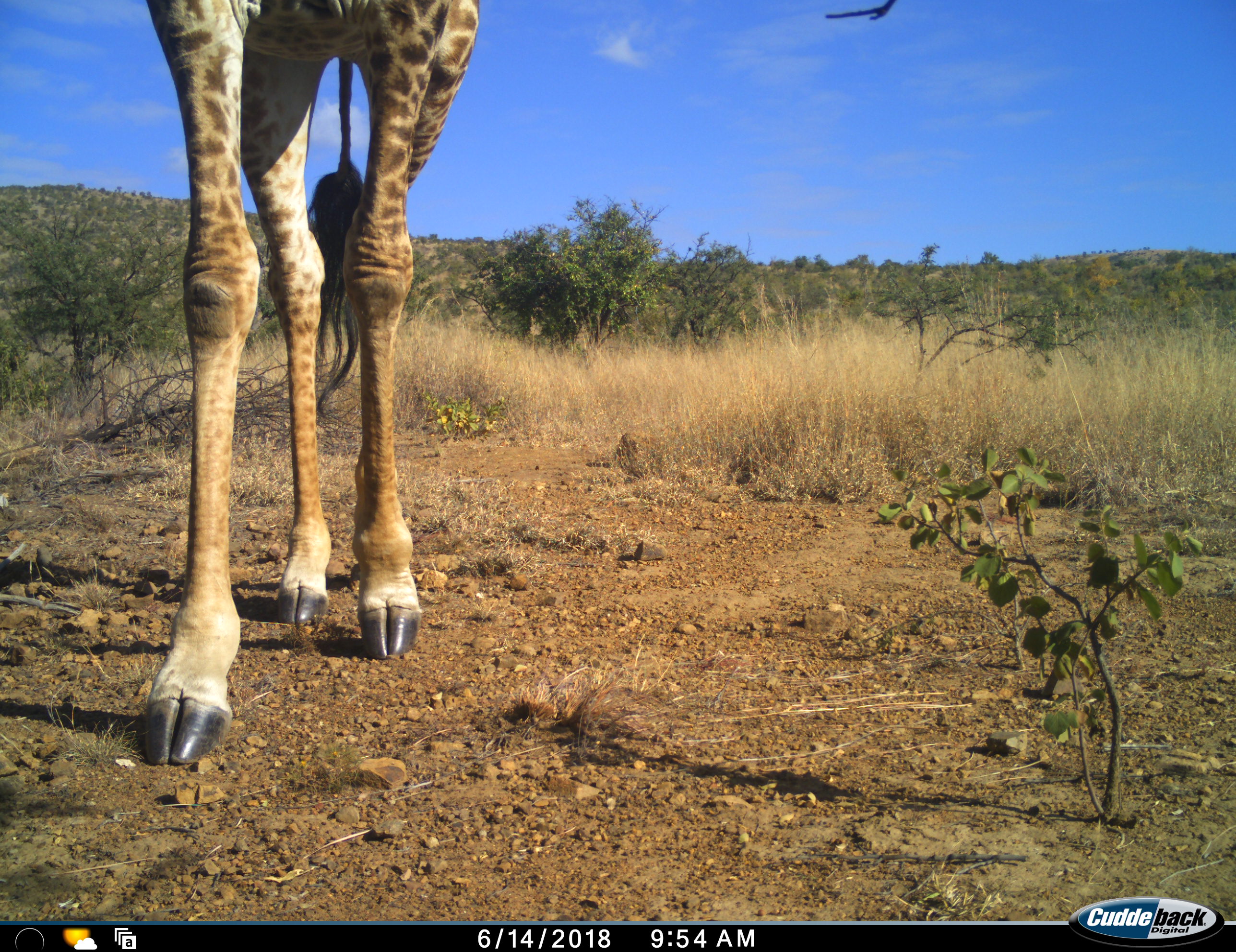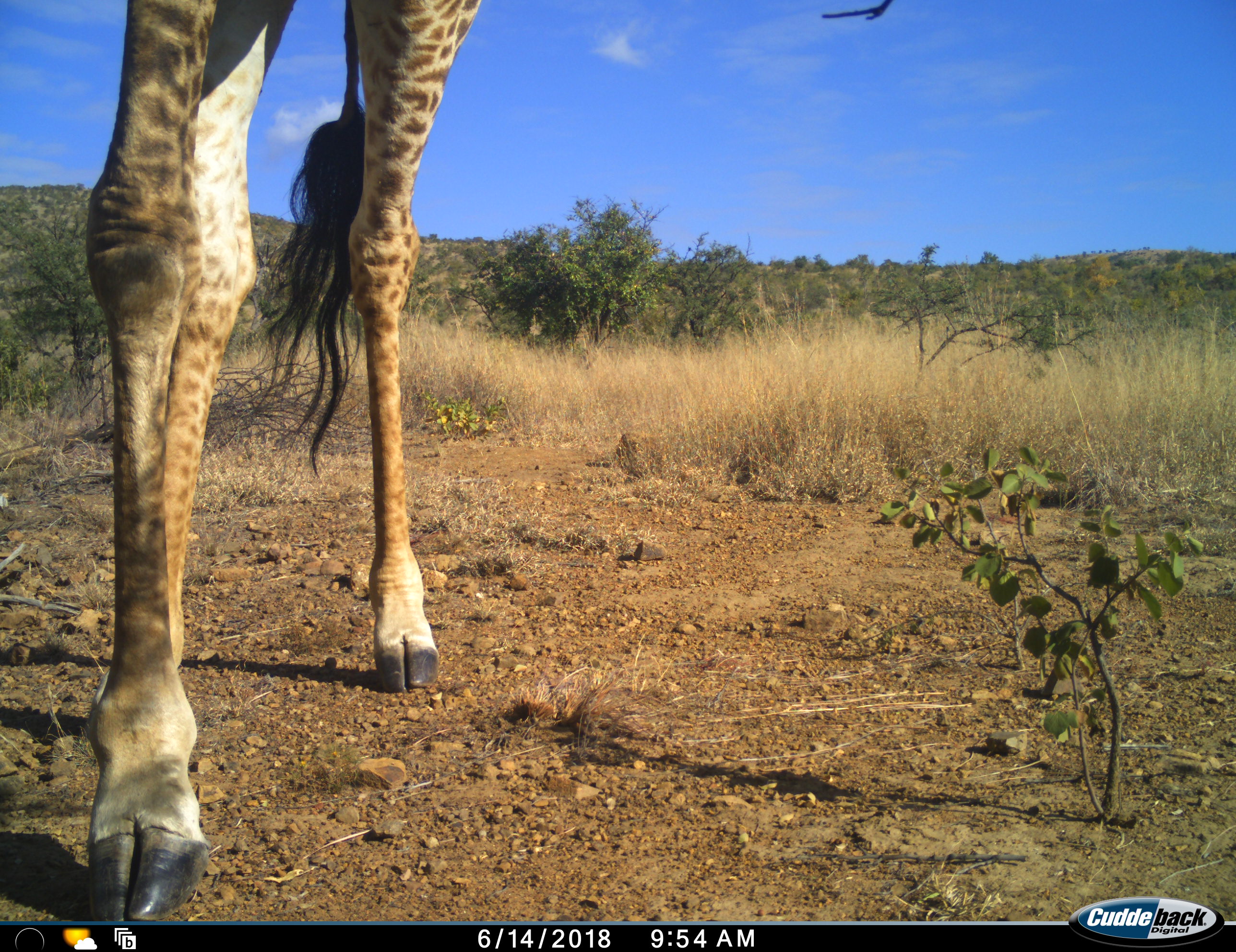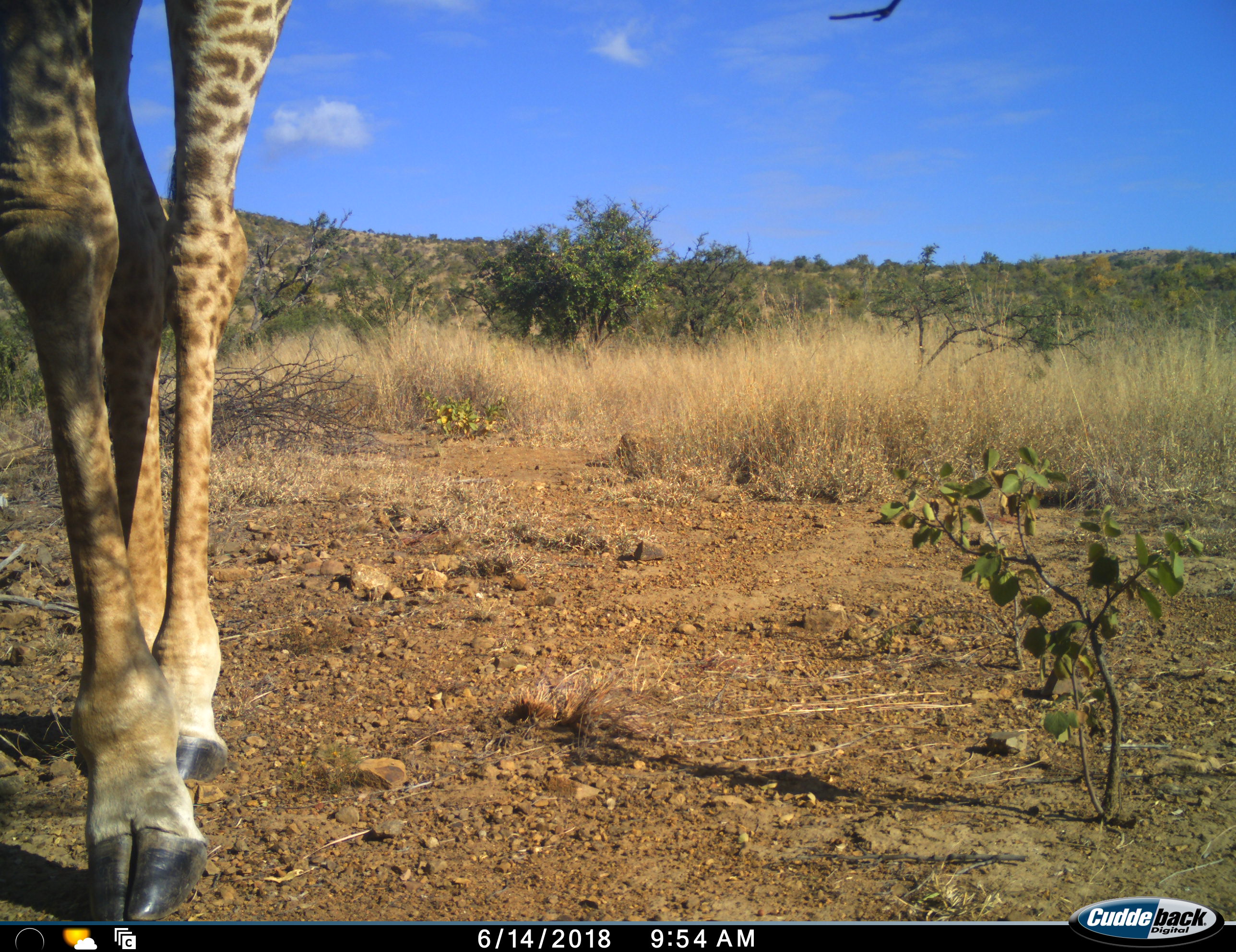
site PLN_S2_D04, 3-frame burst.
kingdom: Animalia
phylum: Chordata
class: Mammalia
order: Artiodactyla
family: Giraffidae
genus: Giraffa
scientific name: Giraffa camelopardalis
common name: giraffe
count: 1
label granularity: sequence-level